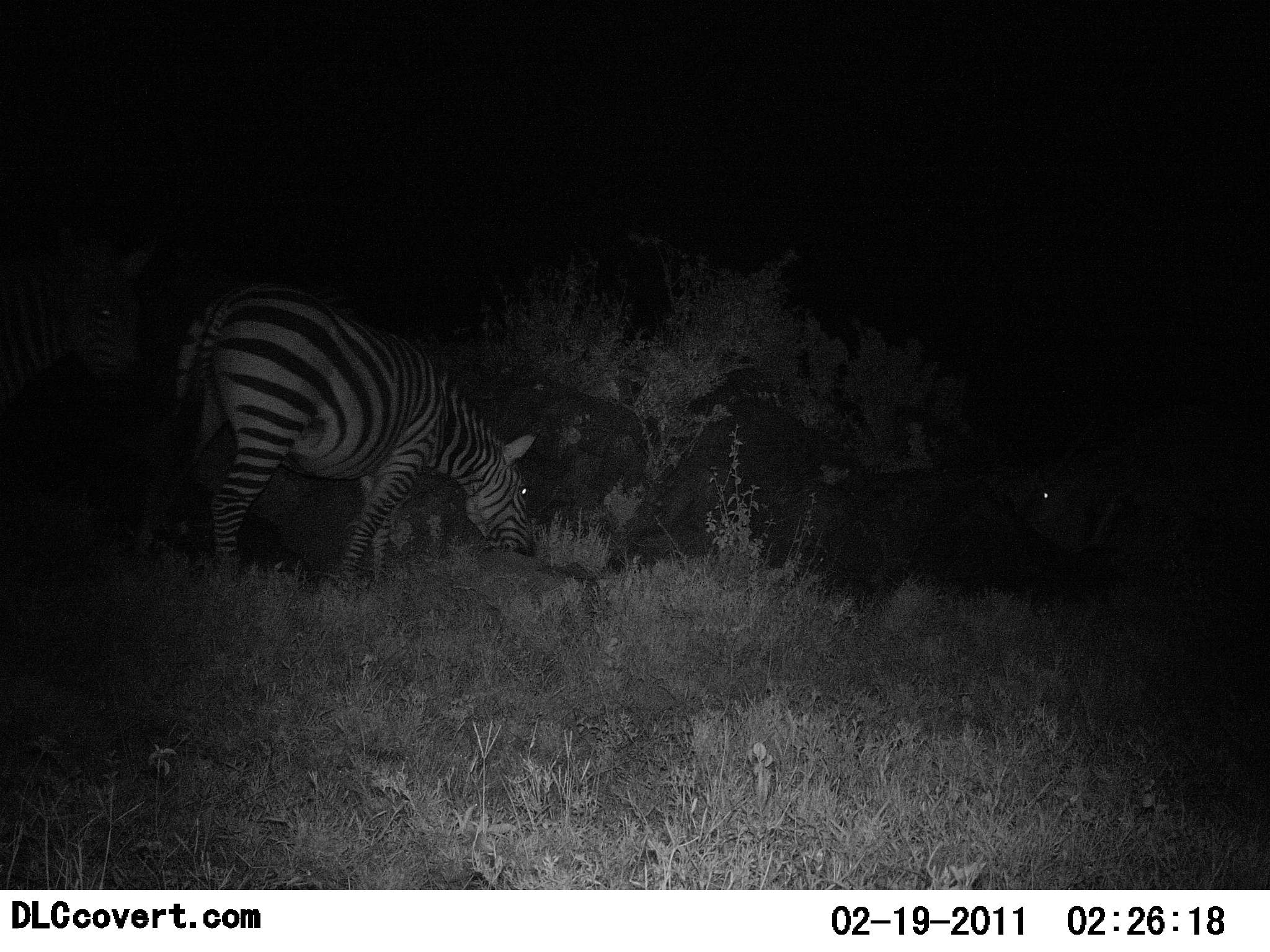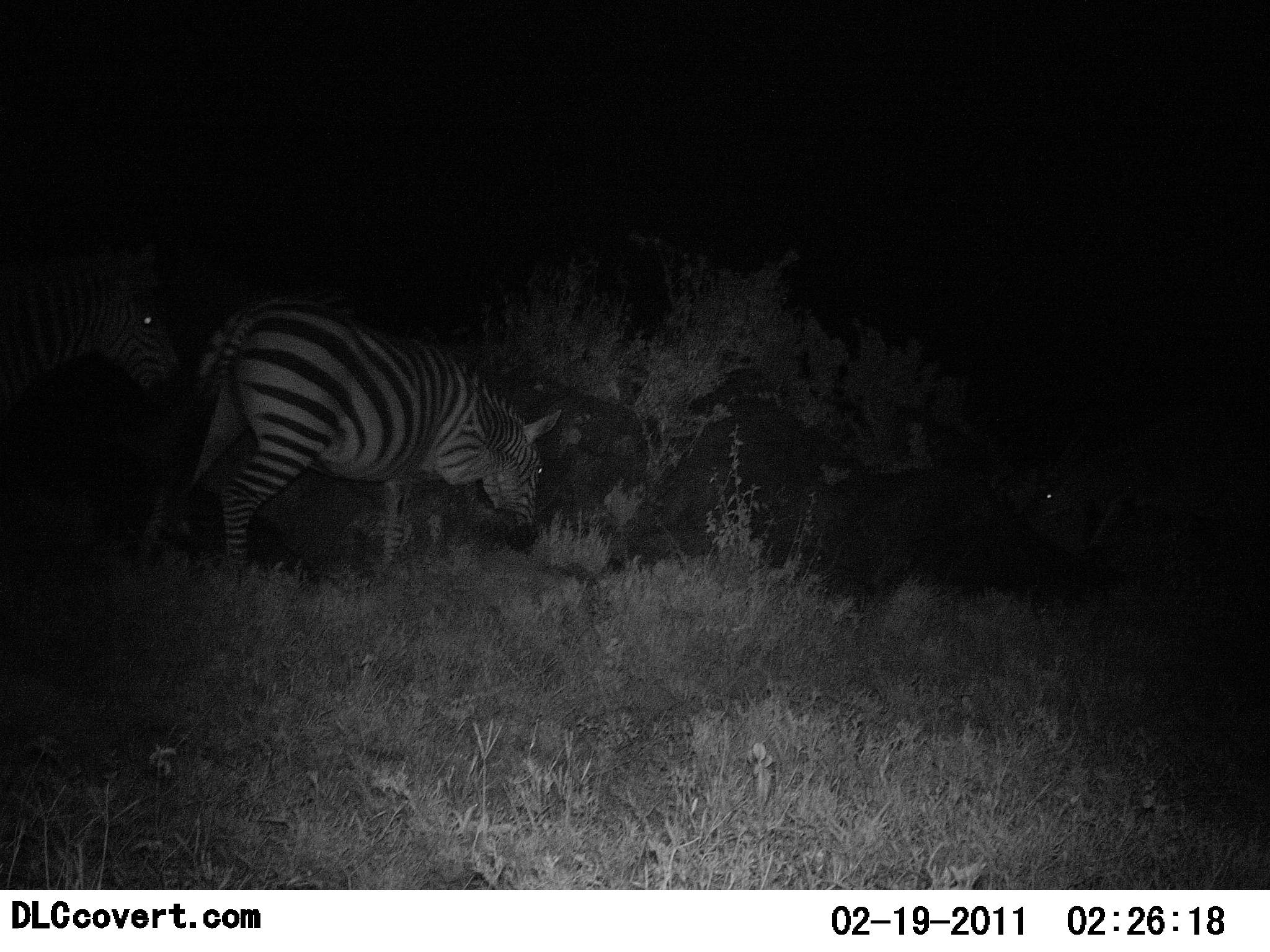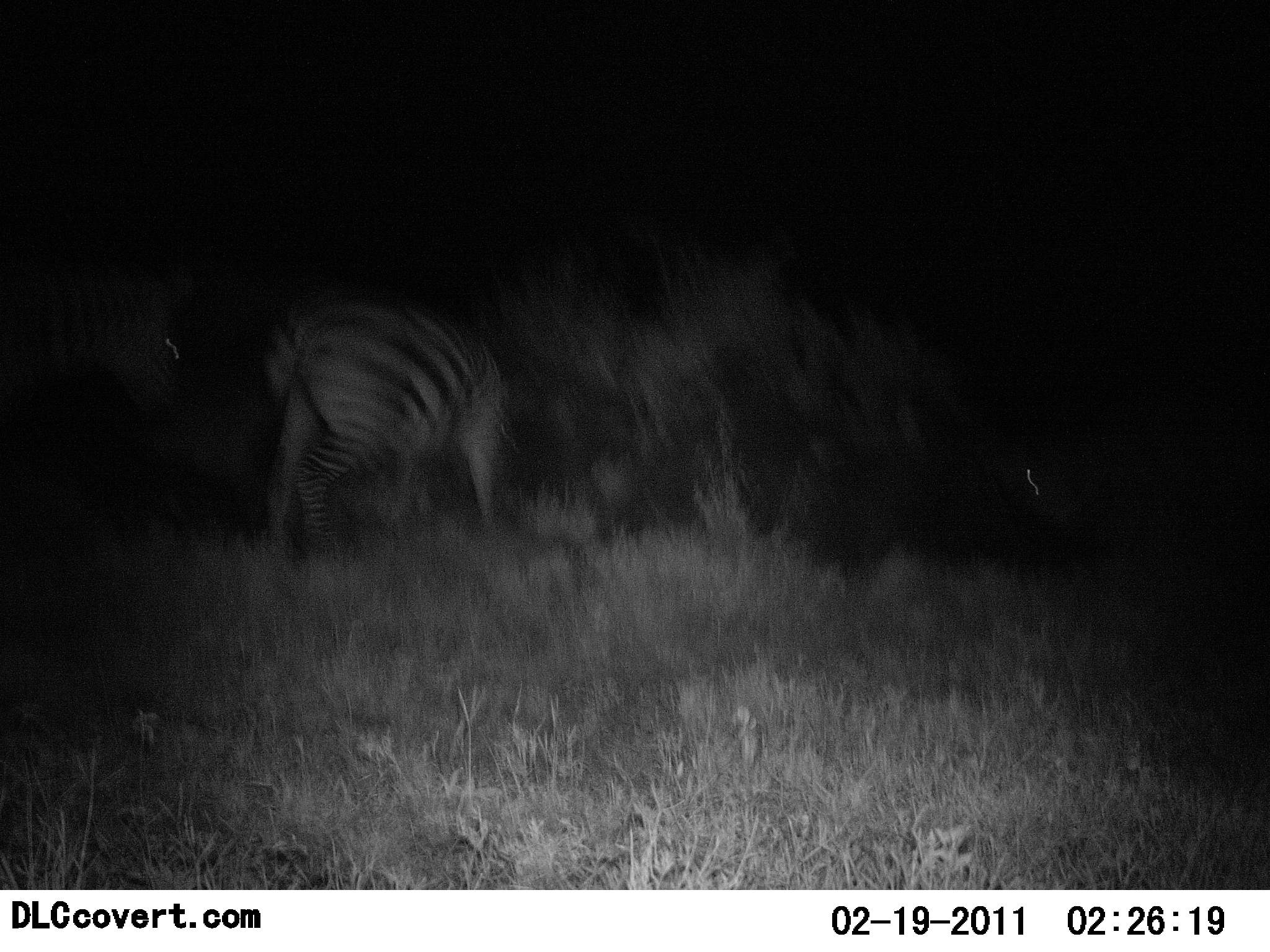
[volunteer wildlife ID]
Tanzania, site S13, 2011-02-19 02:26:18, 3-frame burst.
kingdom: Animalia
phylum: Chordata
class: Mammalia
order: Perissodactyla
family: Equidae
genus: Equus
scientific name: Equus quagga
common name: plains zebra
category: zebra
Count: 2.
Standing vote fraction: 30%.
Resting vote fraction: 0%.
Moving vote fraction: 50%.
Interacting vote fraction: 0%.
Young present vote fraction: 0%.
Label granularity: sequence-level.